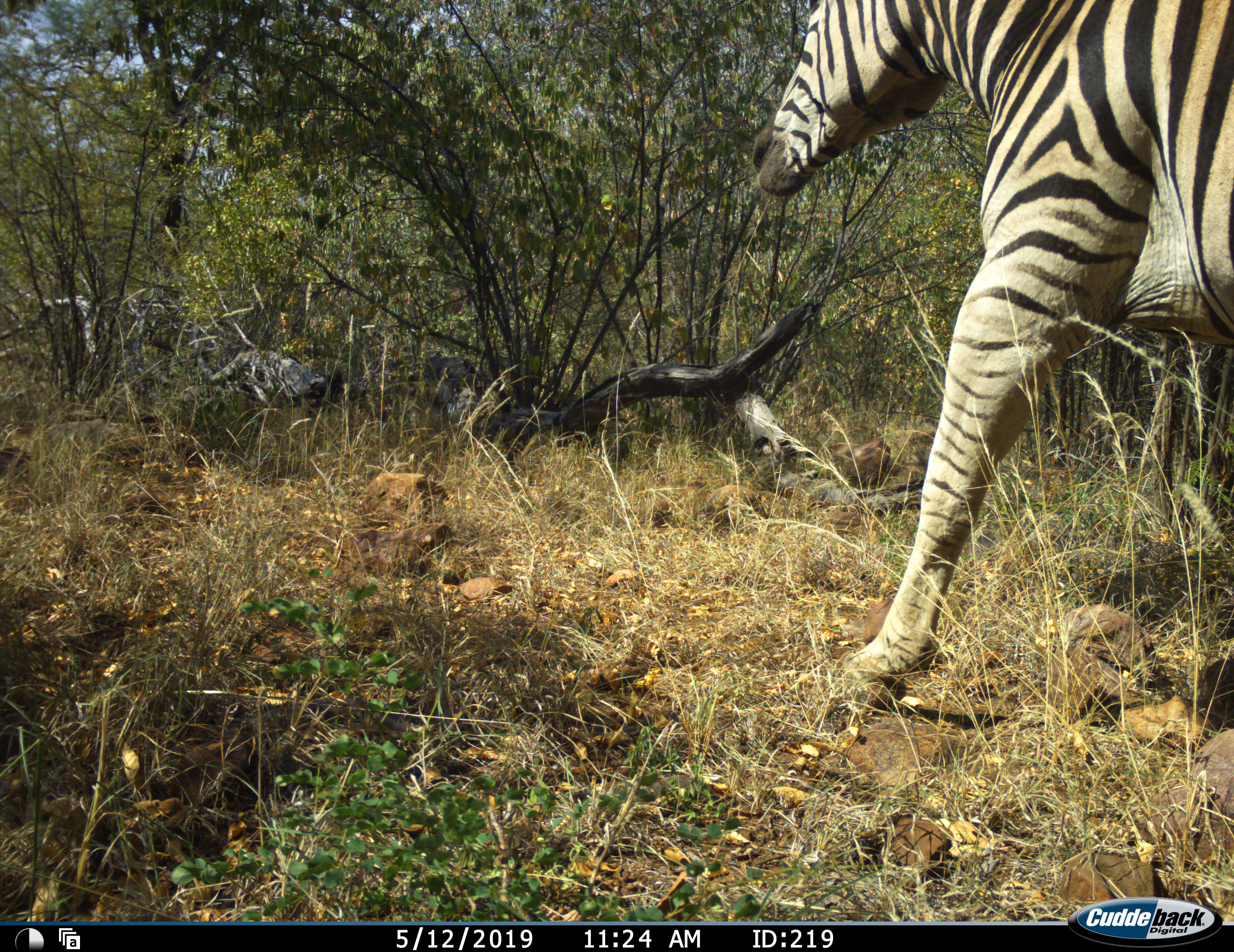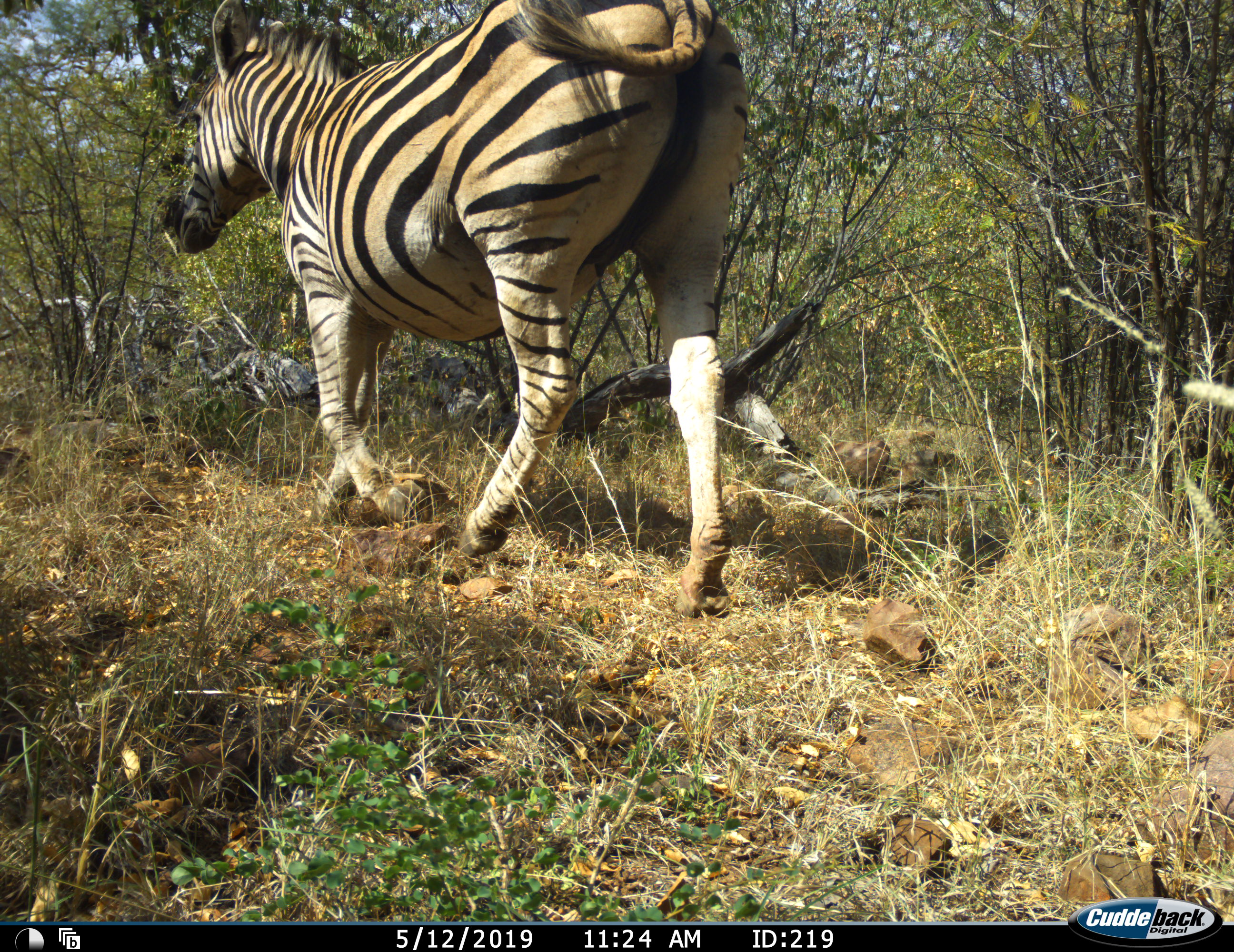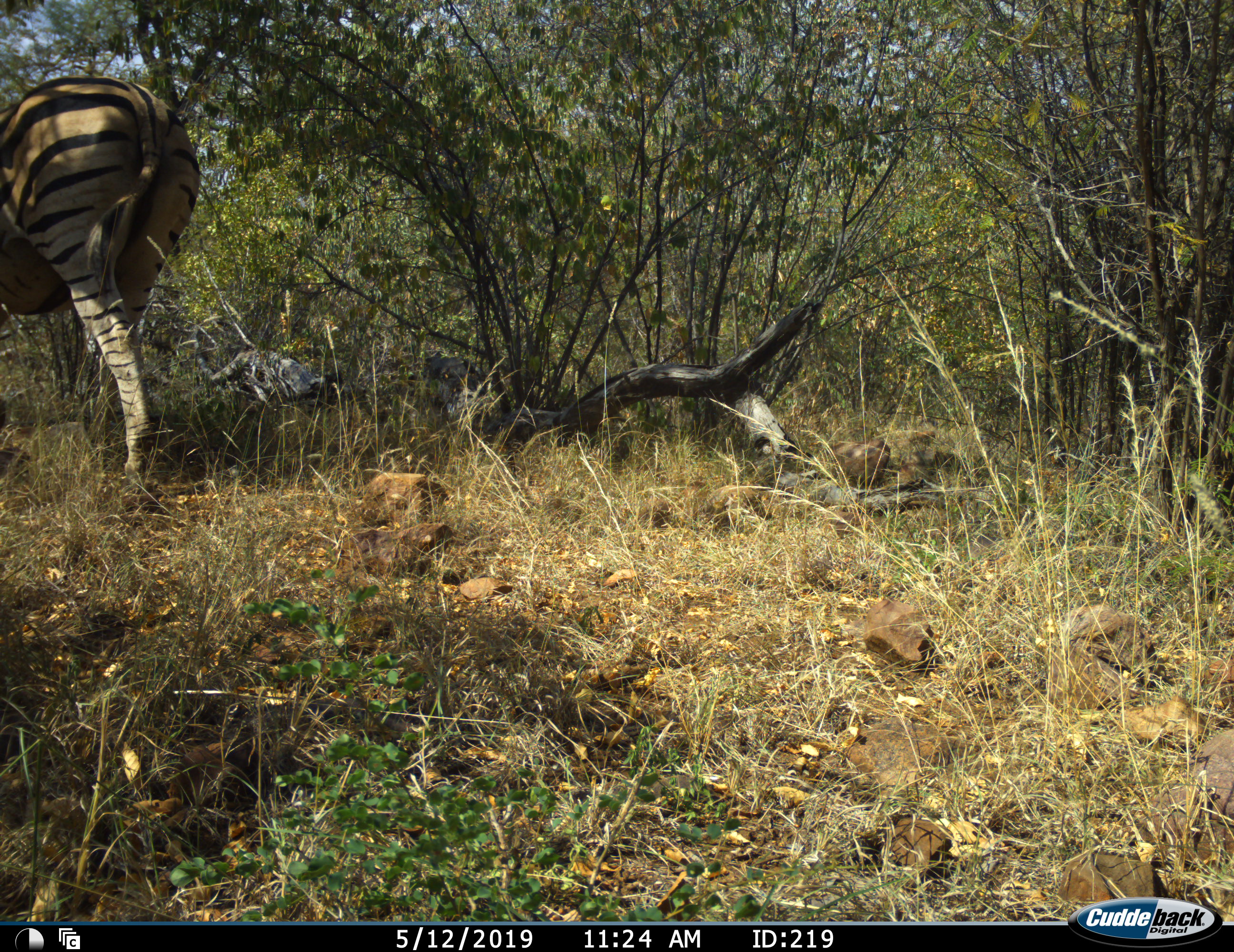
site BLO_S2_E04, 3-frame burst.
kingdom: Animalia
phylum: Chordata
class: Mammalia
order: Perissodactyla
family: Equidae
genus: Equus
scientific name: Equus quagga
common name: plains zebra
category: zebraplains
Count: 1.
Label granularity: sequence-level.